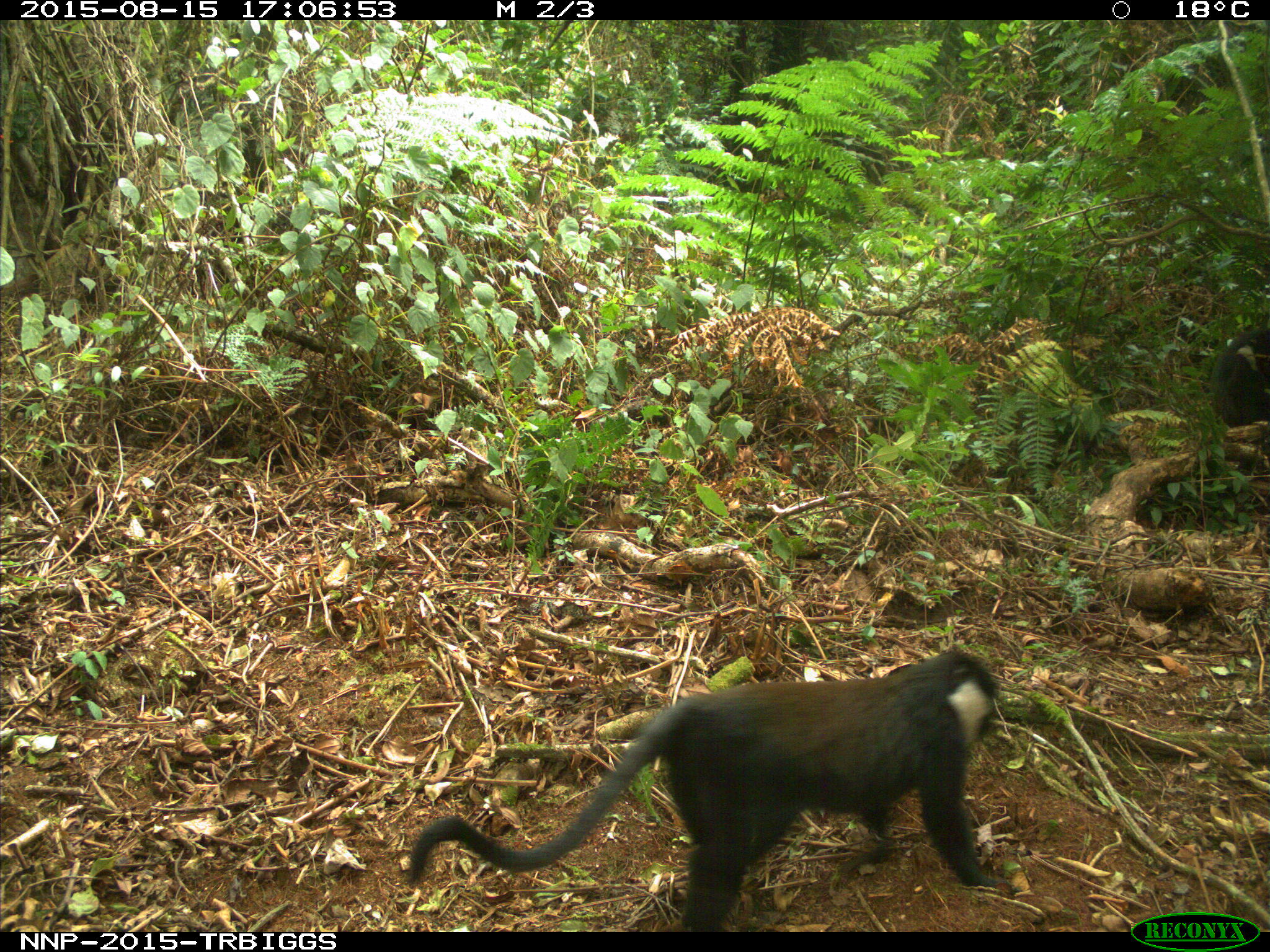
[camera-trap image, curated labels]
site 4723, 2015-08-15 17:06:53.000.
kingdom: Animalia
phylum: Chordata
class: Mammalia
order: Primates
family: Cercopithecidae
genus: Allochrocebus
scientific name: Allochrocebus lhoesti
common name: l'hoest's monkey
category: cercopithecus lhoesti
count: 2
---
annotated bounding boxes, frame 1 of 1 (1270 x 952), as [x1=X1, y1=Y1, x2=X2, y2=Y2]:
cercopithecus lhoesti: [x1=402, y1=644, x2=999, y2=935]; [x1=1207, y1=325, x2=1270, y2=425]